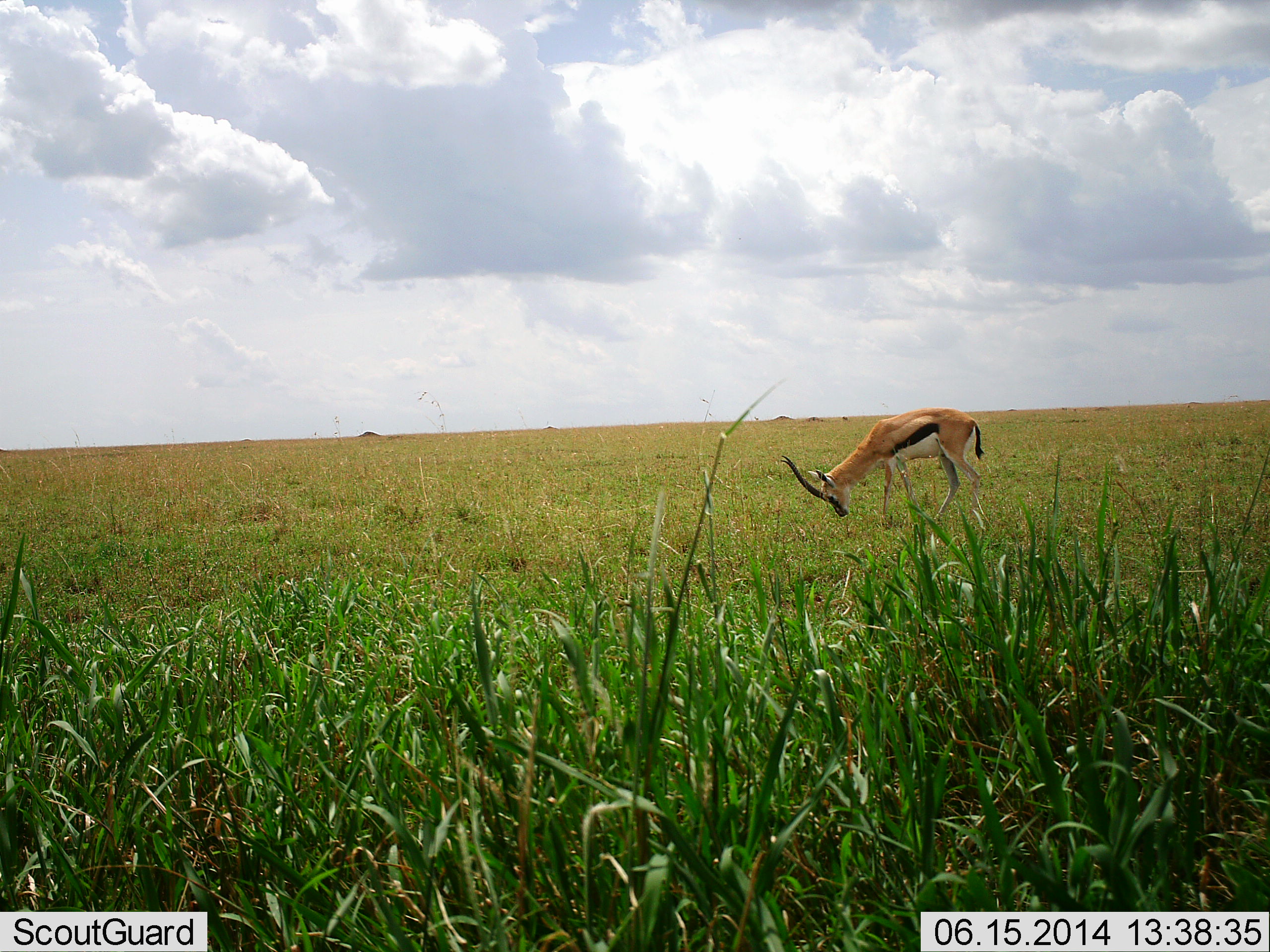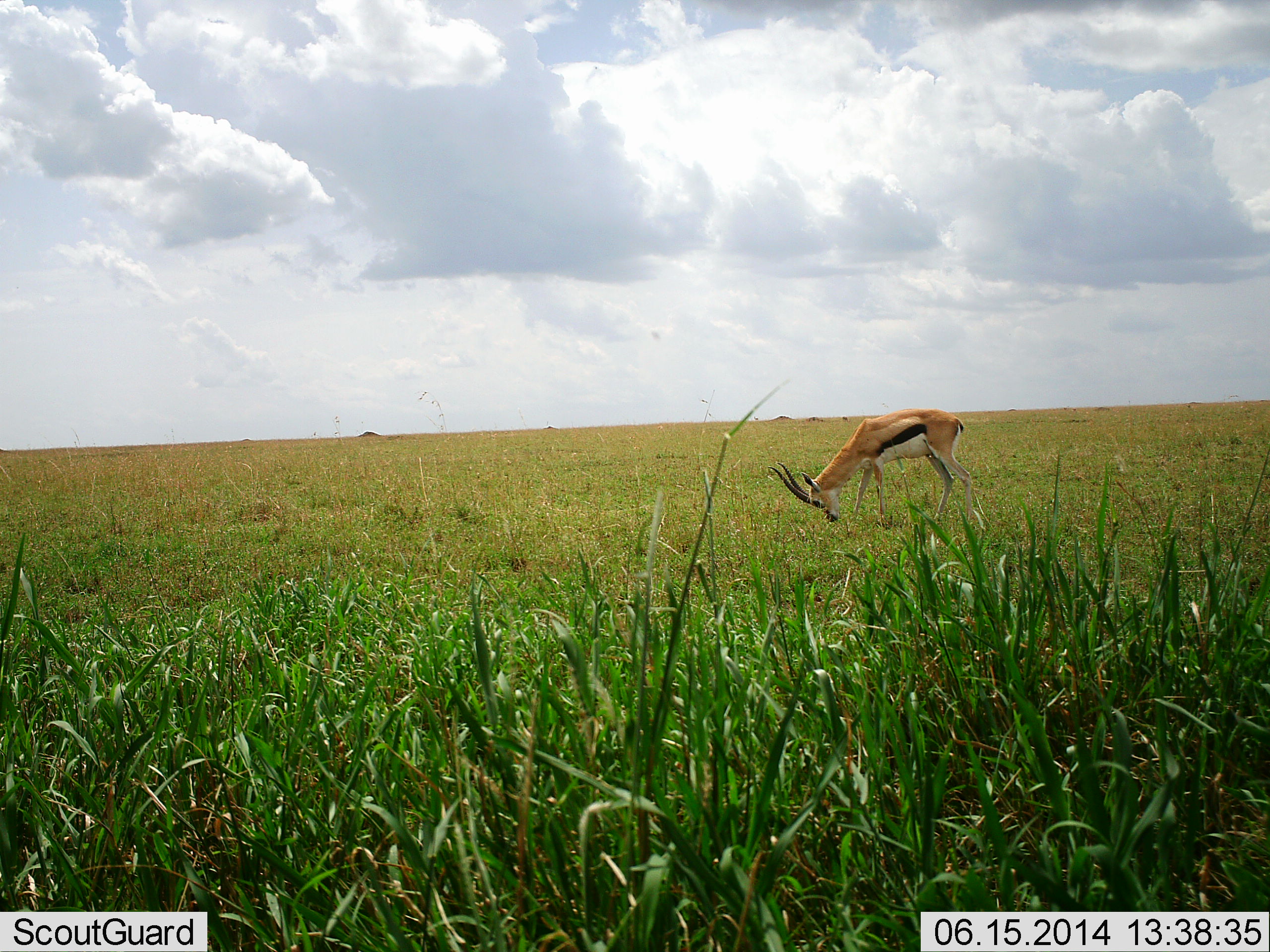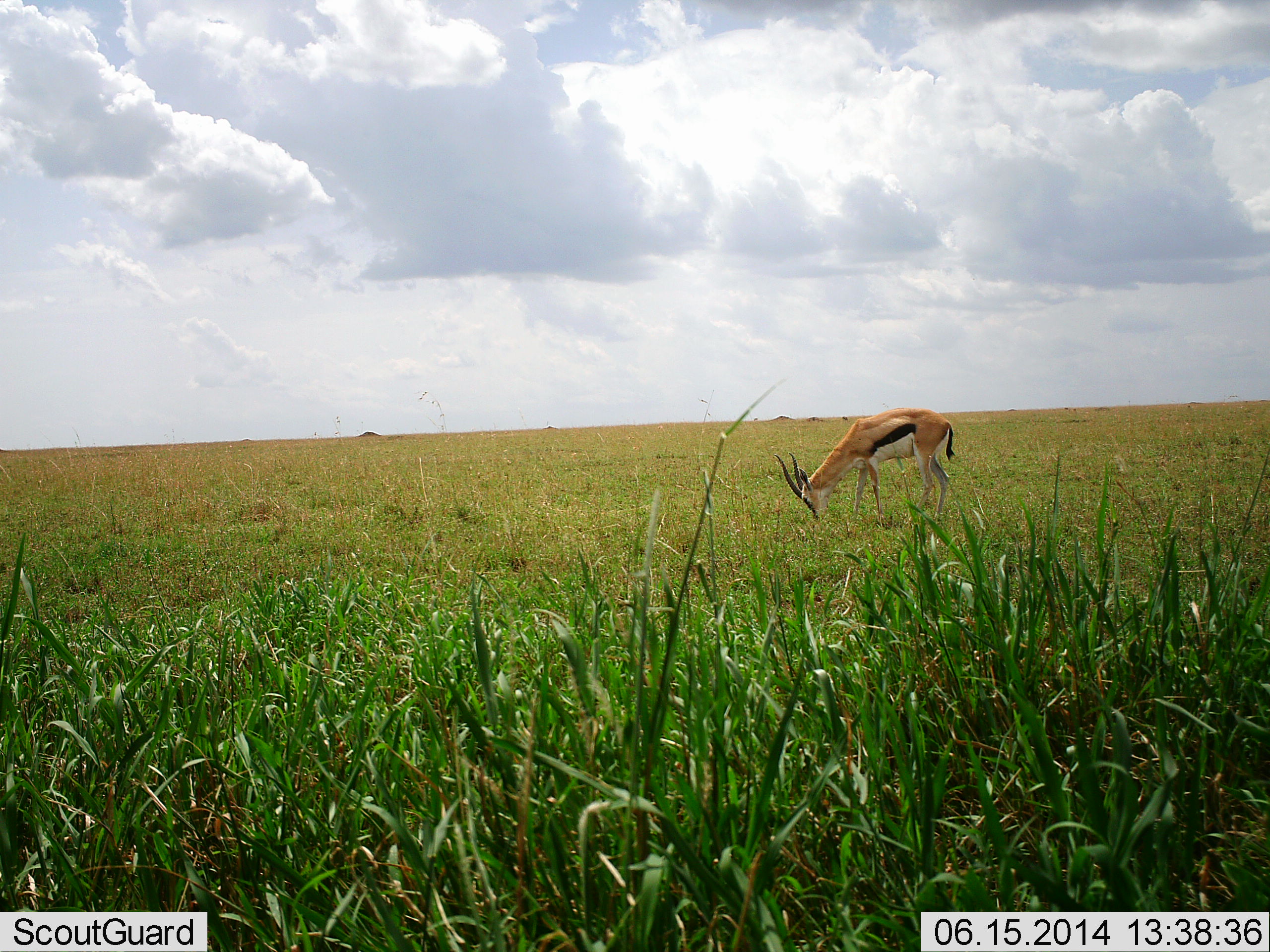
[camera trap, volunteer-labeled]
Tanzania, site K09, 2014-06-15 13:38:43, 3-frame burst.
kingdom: Animalia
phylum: Chordata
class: Mammalia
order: Artiodactyla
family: Bovidae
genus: Eudorcas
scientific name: Eudorcas thomsonii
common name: thomson's gazelle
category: gazellethomsons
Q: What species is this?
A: Gazellethomsons (thomson's gazelle) (Eudorcas thomsonii).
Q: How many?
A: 1.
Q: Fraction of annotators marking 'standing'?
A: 10%.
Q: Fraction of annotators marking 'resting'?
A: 0%.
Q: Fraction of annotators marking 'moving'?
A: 0%.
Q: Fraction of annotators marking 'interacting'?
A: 0%.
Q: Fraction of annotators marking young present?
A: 0%.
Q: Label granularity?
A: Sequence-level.